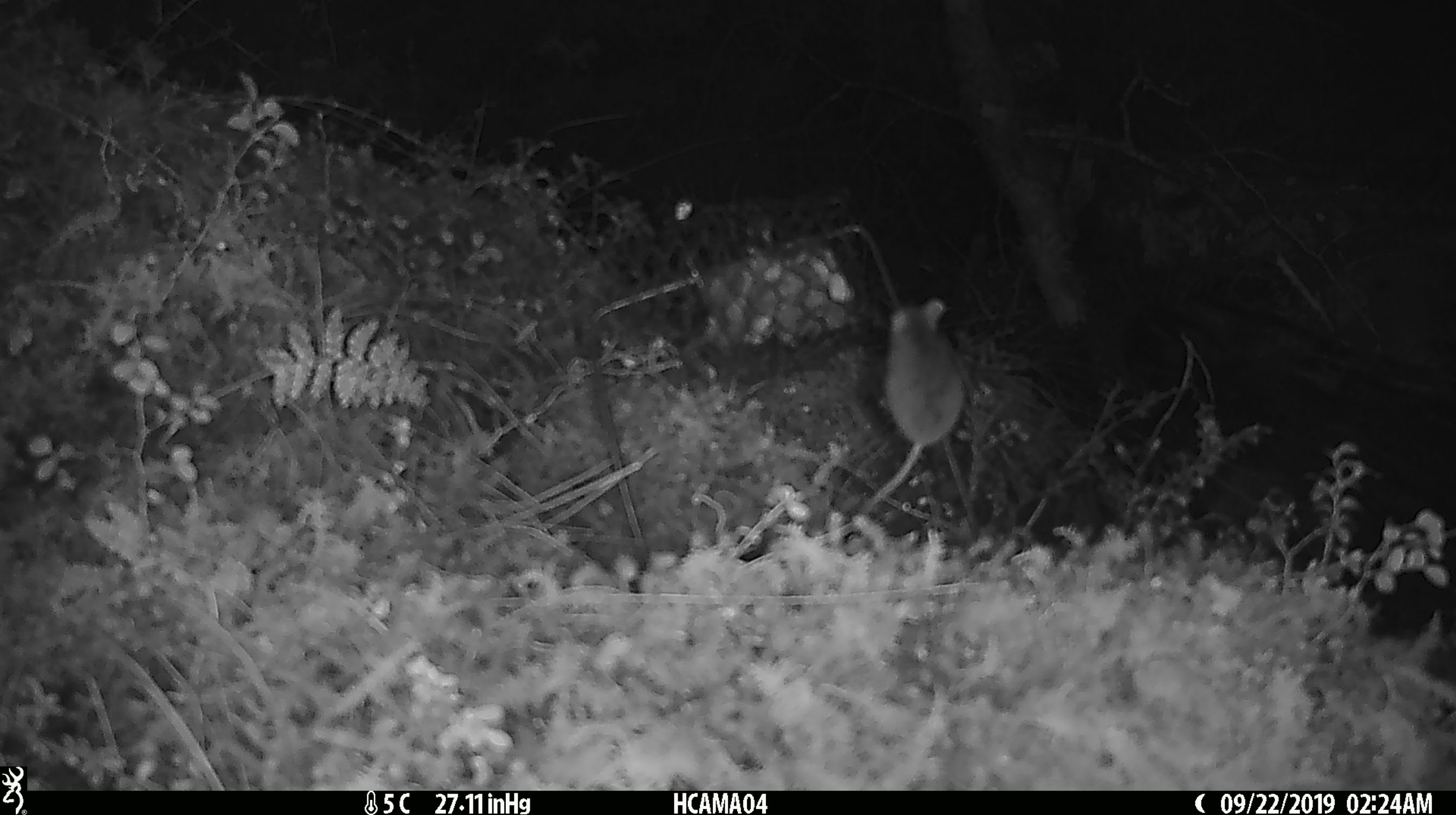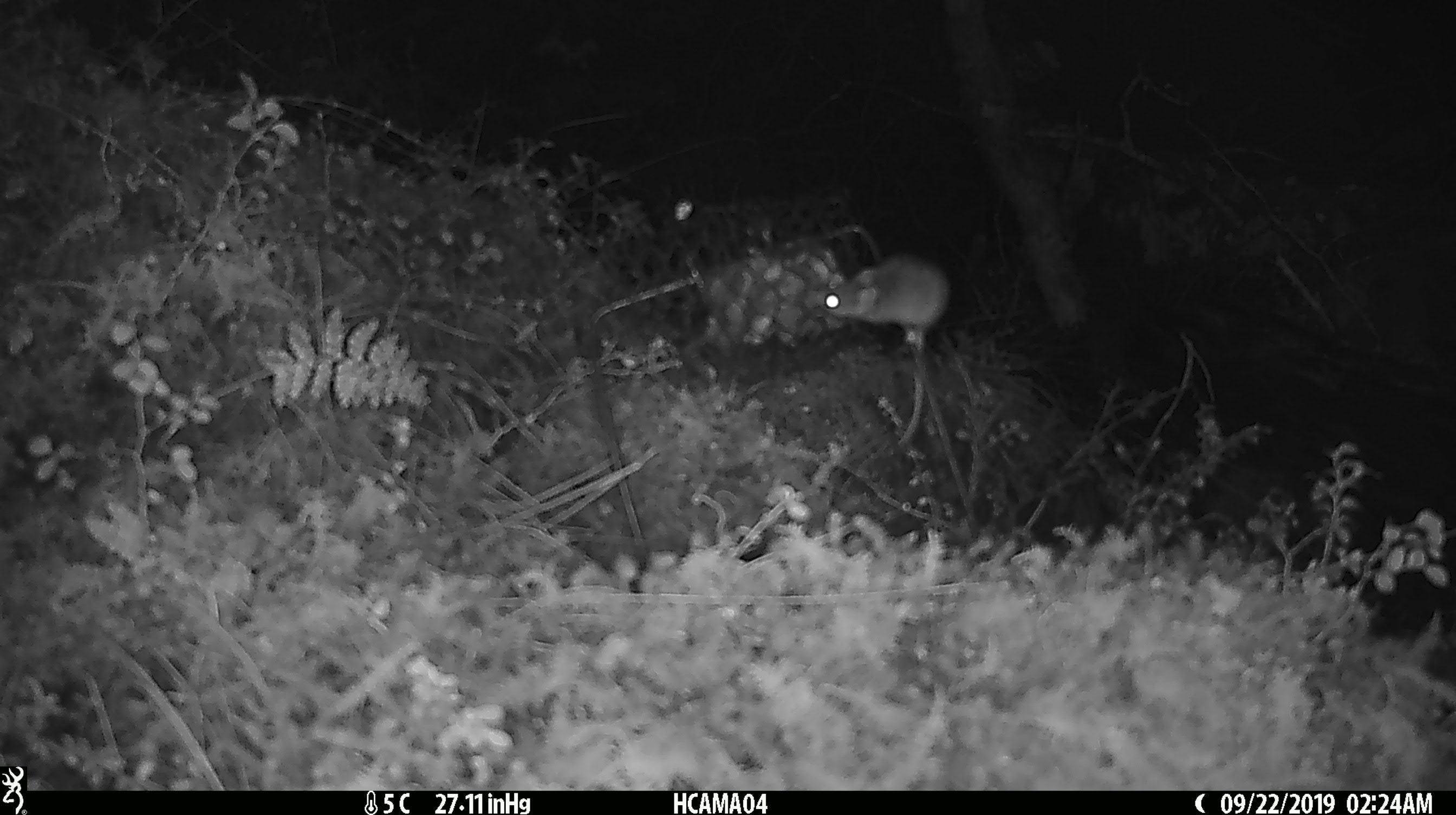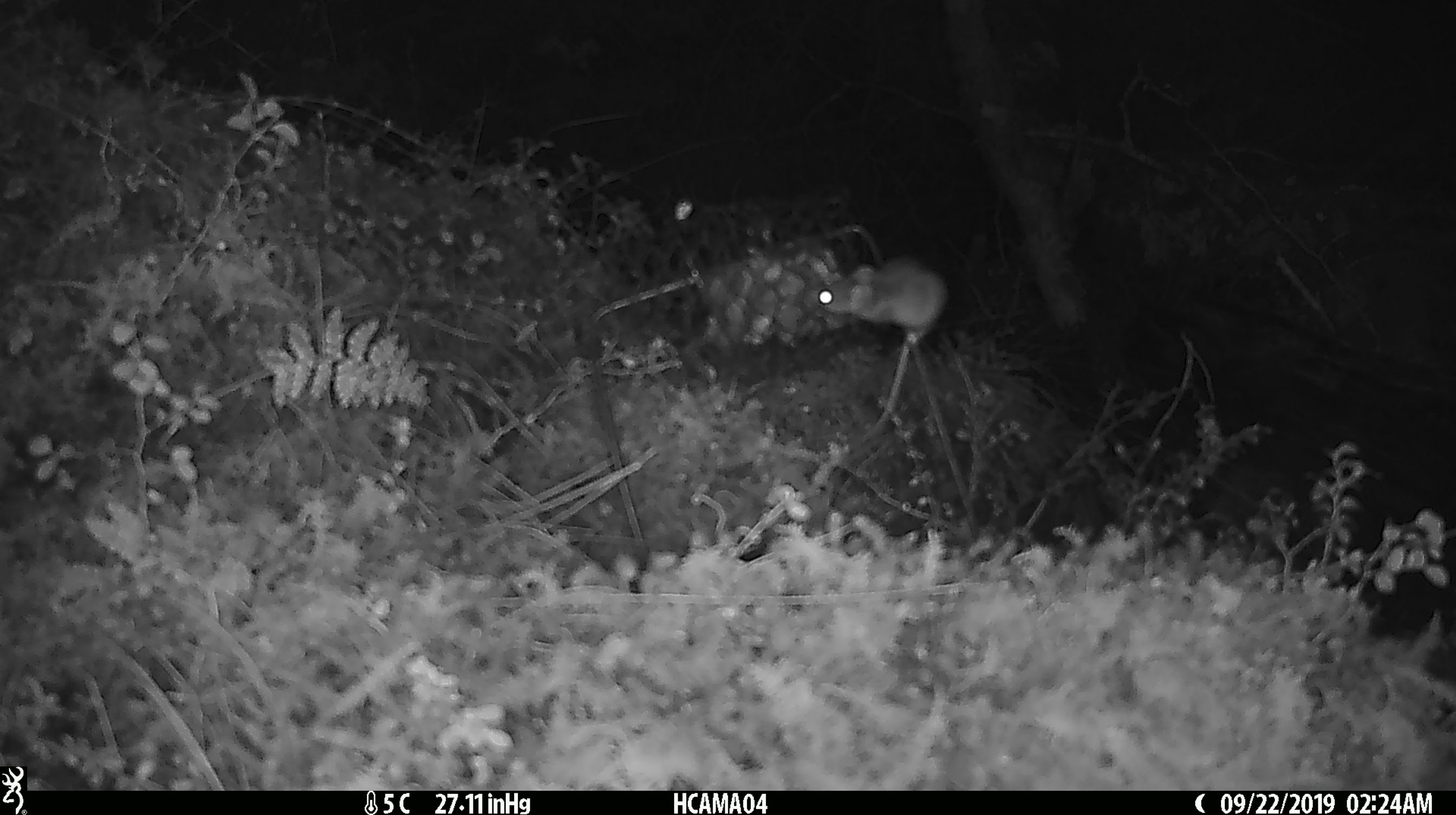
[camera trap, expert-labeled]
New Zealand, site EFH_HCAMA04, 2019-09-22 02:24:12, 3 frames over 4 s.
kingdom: Animalia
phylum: Chordata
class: Mammalia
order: Rodentia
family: Muridae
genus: Mus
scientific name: Mus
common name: mouse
Mouse (Mus).